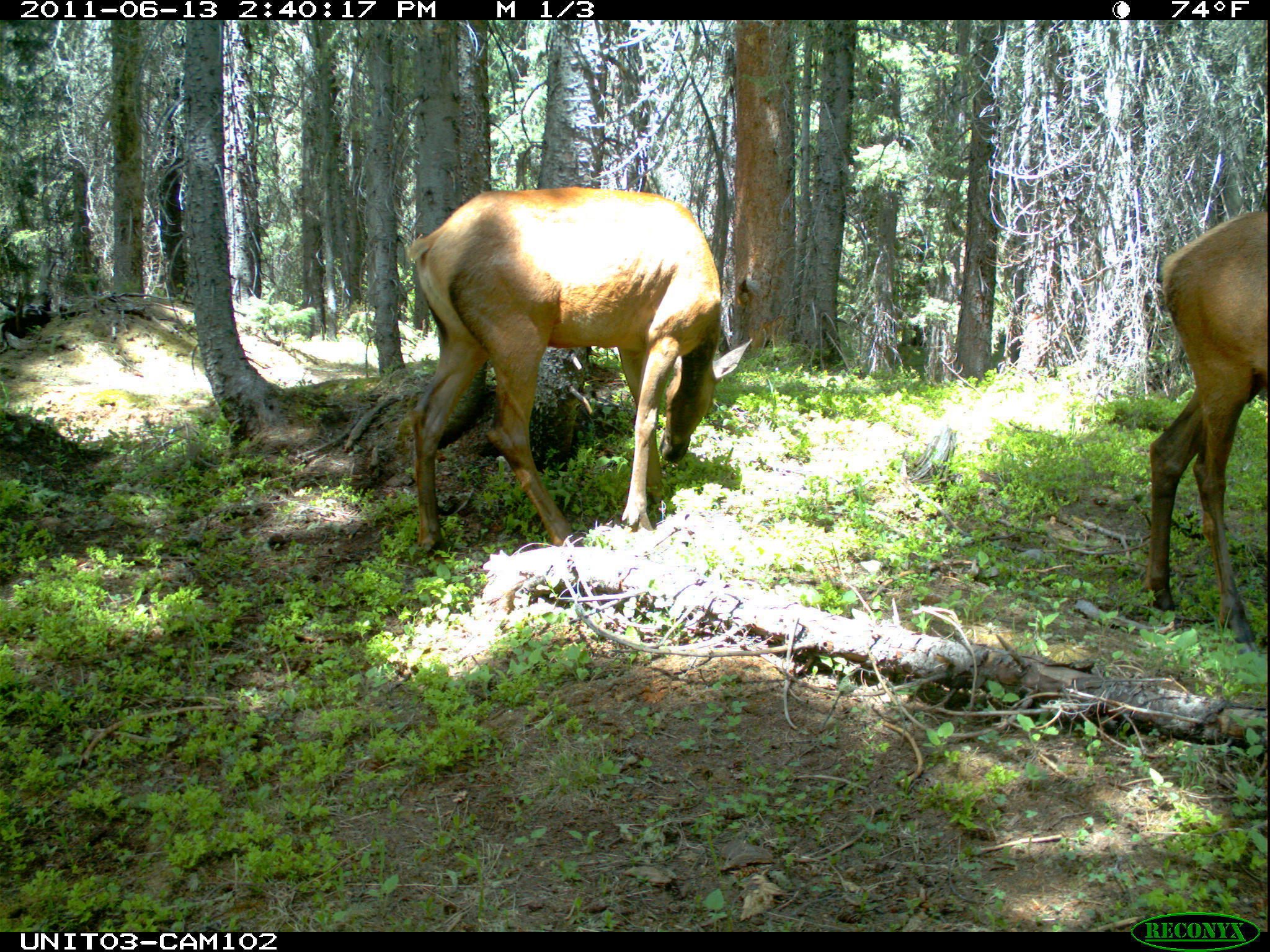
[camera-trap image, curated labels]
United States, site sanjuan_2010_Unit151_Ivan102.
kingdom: Animalia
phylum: Chordata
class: Mammalia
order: Artiodactyla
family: Cervidae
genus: Cervus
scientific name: Cervus elaphus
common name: red deer